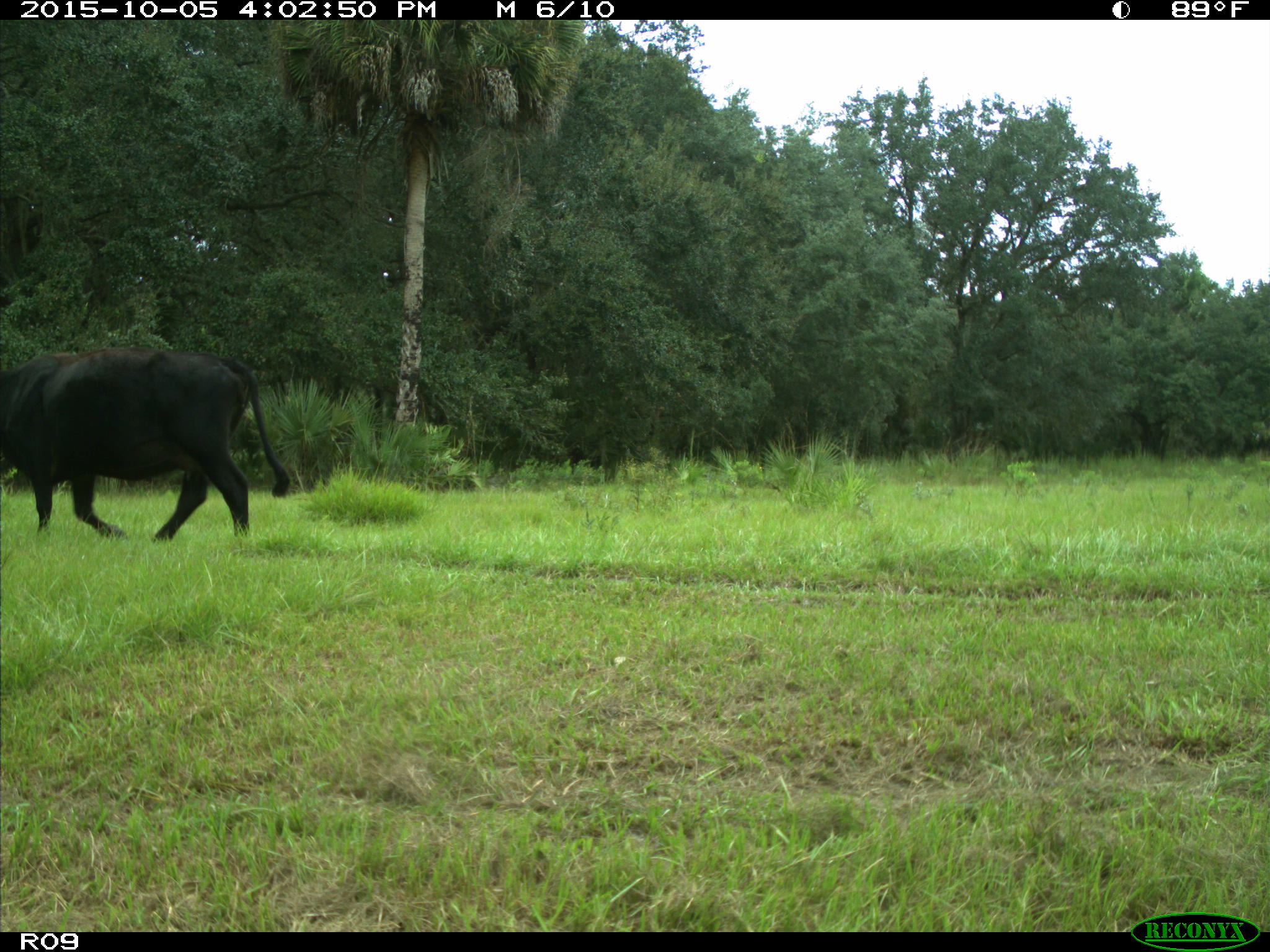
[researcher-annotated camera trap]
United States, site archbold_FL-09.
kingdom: Animalia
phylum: Chordata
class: Mammalia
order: Artiodactyla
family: Bovidae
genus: Bos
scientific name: Bos taurus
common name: domestic cow